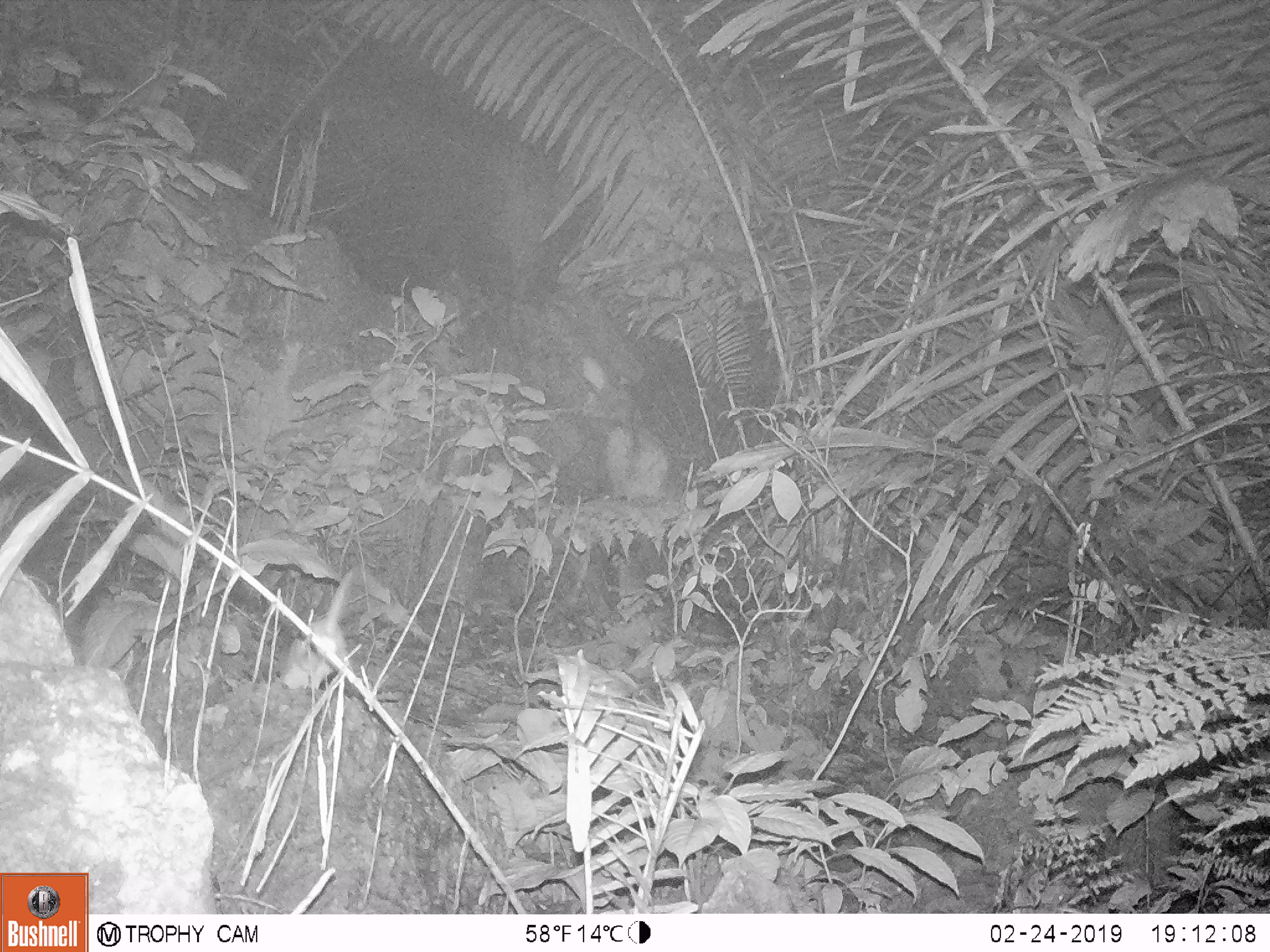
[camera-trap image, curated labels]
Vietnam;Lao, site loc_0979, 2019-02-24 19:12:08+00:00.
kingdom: Animalia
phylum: Chordata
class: Mammalia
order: Rodentia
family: Muridae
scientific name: Muridae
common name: old-world mice and rats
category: unidentified murid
Unidentified murid (old-world mice and rats) (Muridae). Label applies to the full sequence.